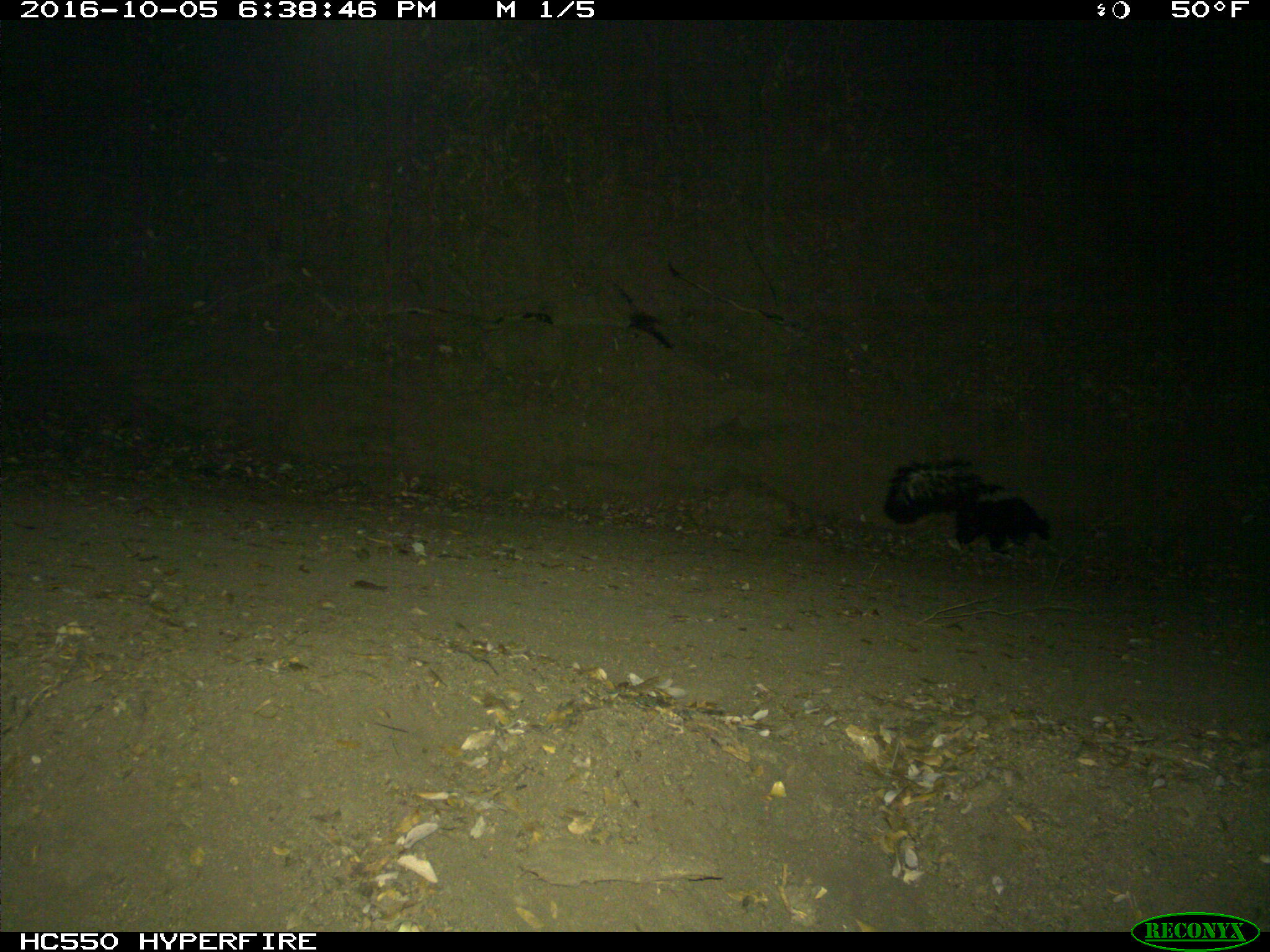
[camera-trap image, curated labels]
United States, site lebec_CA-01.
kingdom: Animalia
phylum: Chordata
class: Mammalia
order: Carnivora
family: Mephitidae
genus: Mephitis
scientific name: Mephitis mephitis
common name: striped skunk